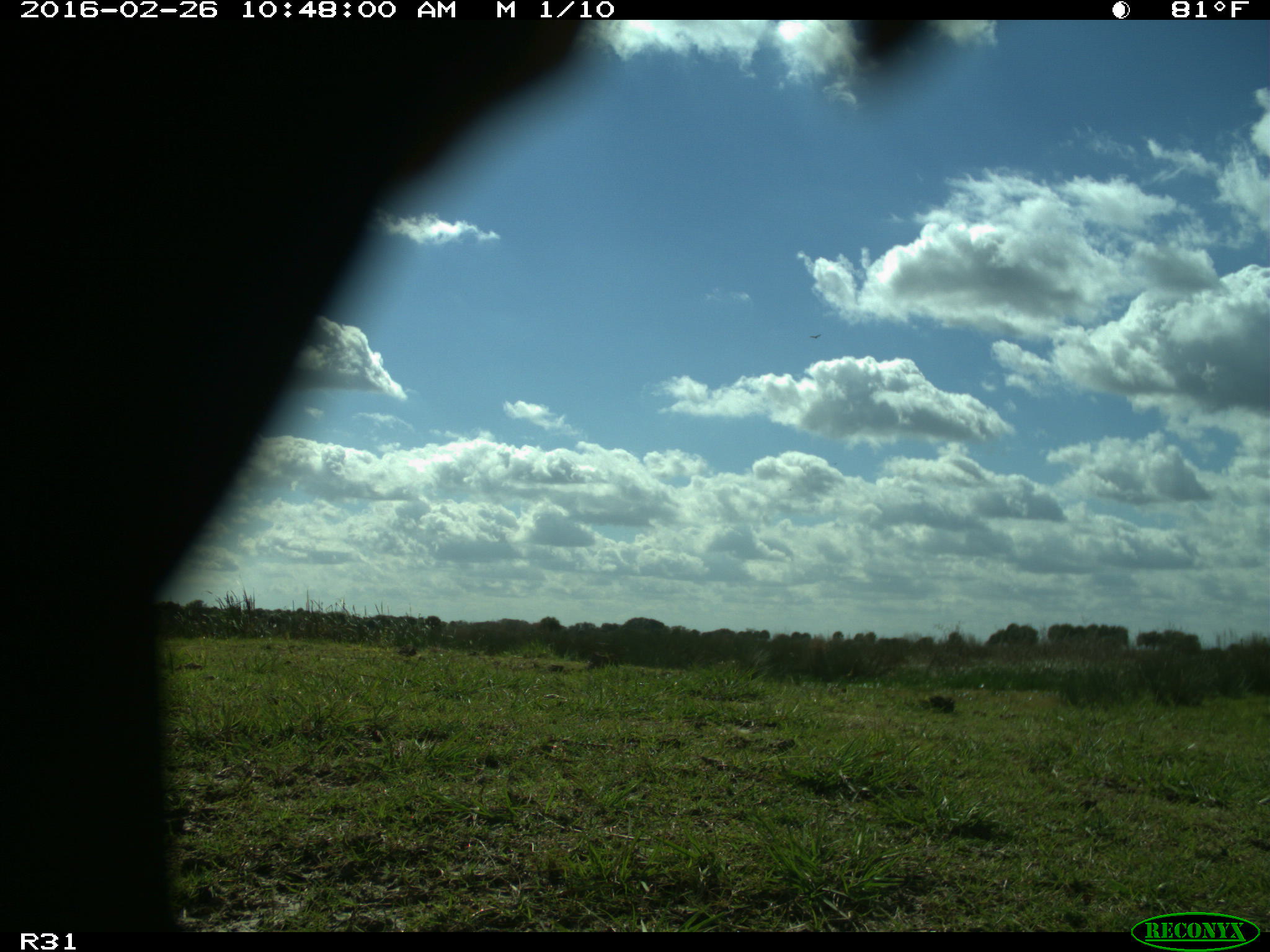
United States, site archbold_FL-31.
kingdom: Animalia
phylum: Chordata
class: Aves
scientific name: Aves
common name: birds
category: unidentified bird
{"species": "unidentified bird (birds) (Aves)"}